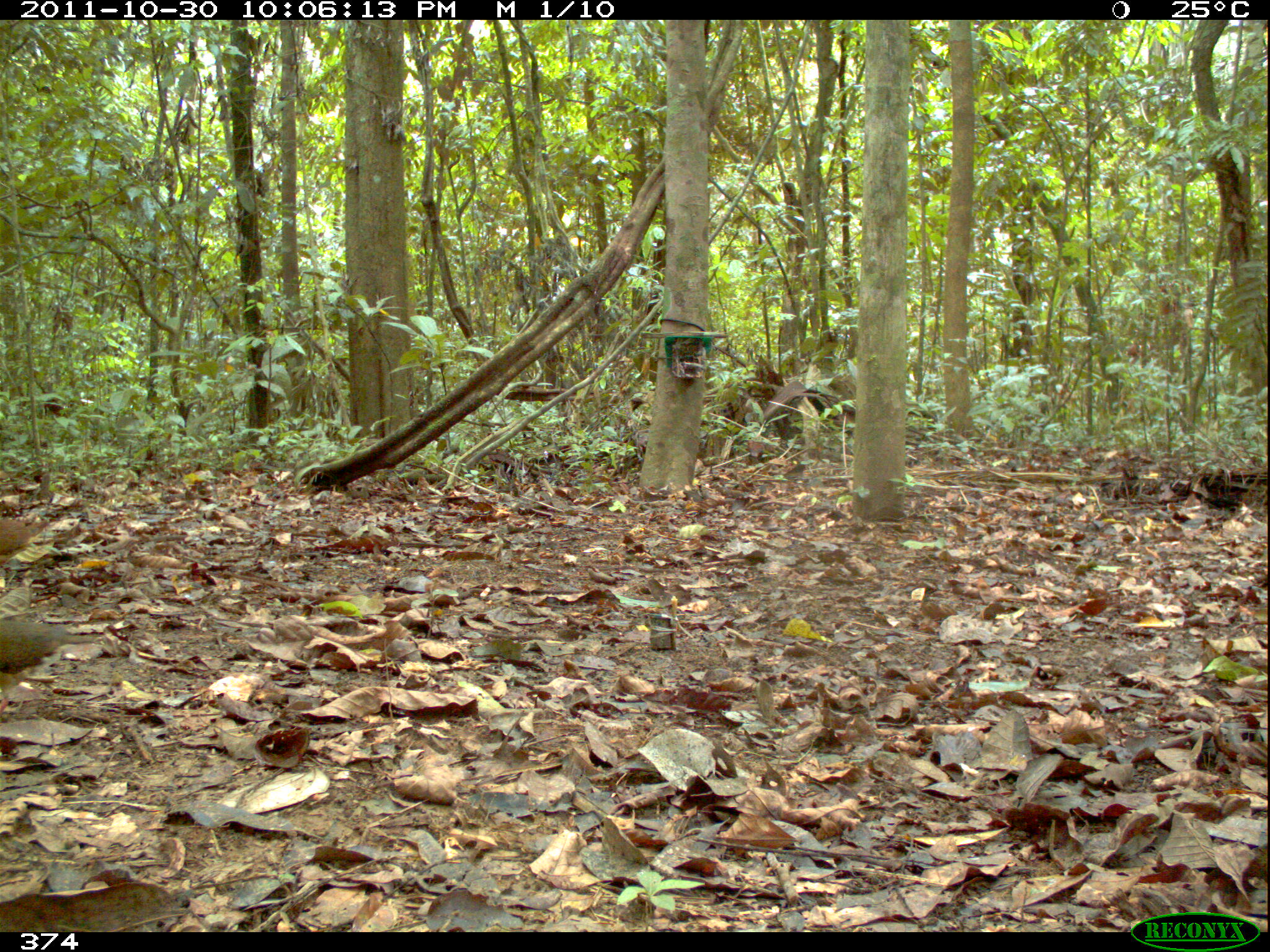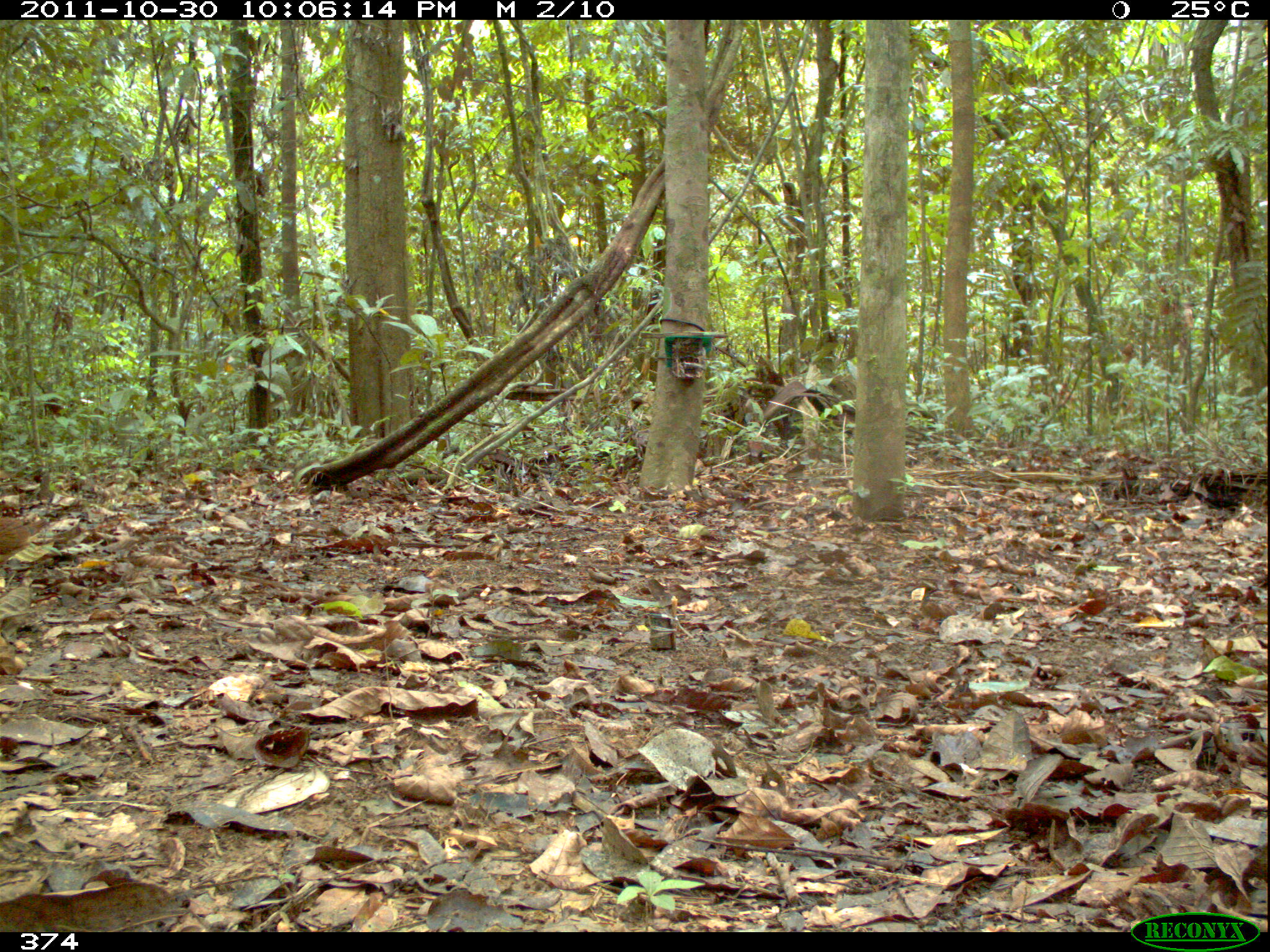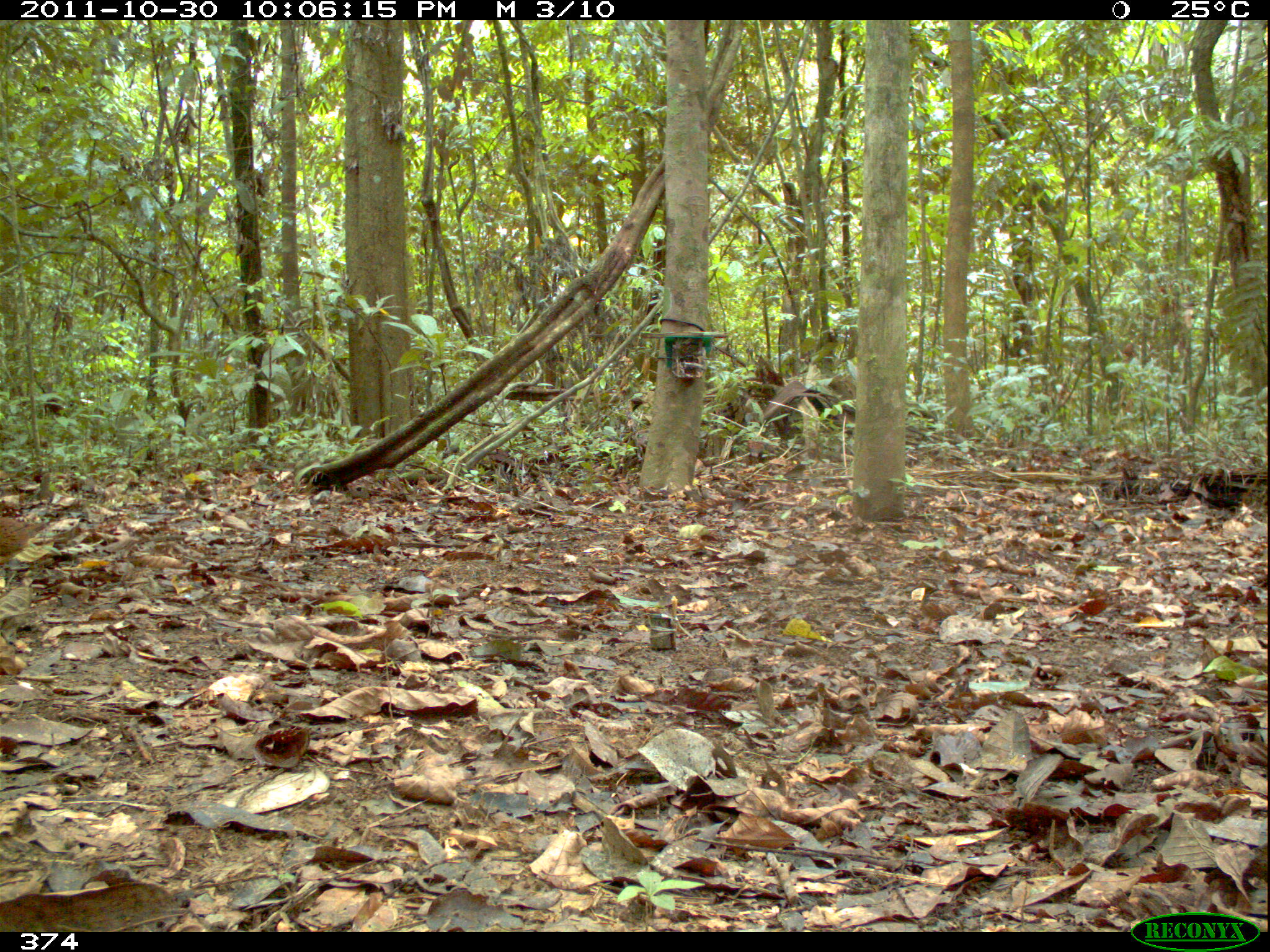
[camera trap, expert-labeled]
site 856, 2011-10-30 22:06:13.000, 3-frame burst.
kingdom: Animalia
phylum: Chordata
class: Aves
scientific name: Aves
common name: bird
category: unknown bird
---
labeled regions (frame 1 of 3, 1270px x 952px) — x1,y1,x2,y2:
unknown bird: 1,605,75,683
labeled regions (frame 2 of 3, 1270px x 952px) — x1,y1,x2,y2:
unknown bird: 0,506,28,568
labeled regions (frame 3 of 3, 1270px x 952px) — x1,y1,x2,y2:
unknown bird: 0,513,38,564